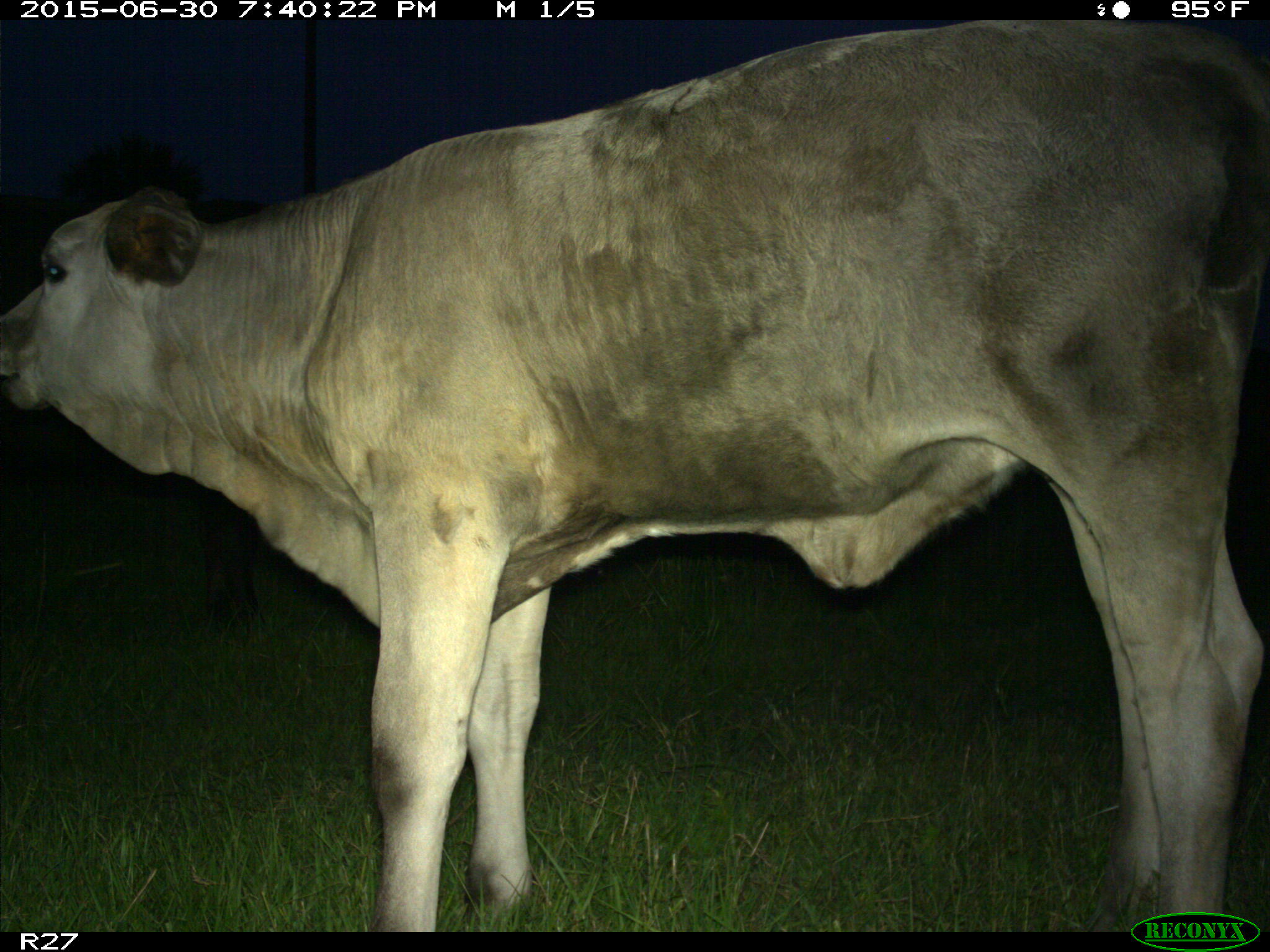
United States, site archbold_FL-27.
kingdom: Animalia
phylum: Chordata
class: Mammalia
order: Artiodactyla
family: Bovidae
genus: Bos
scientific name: Bos taurus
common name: domestic cow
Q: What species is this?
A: Bos taurus (domestic cow).